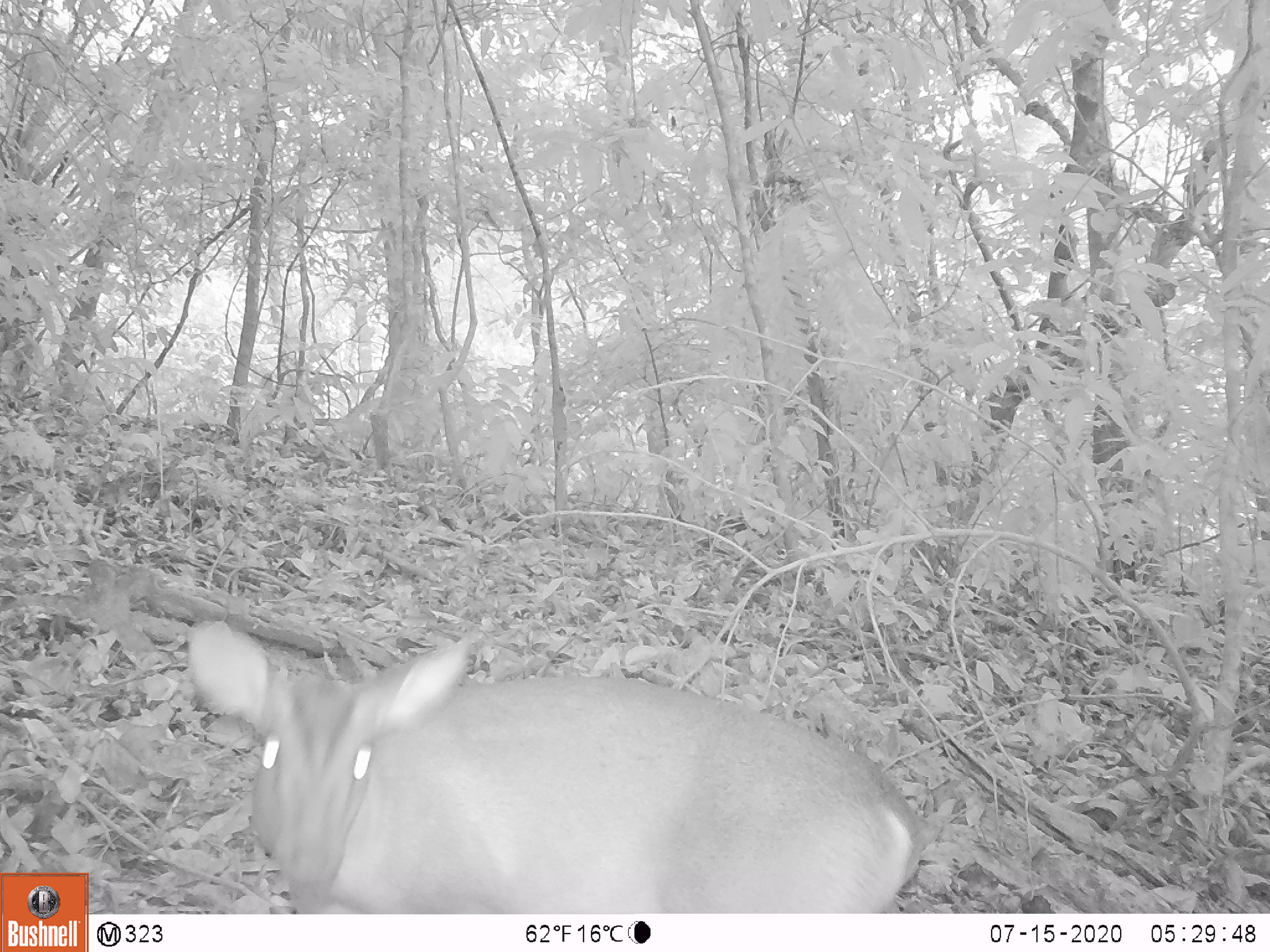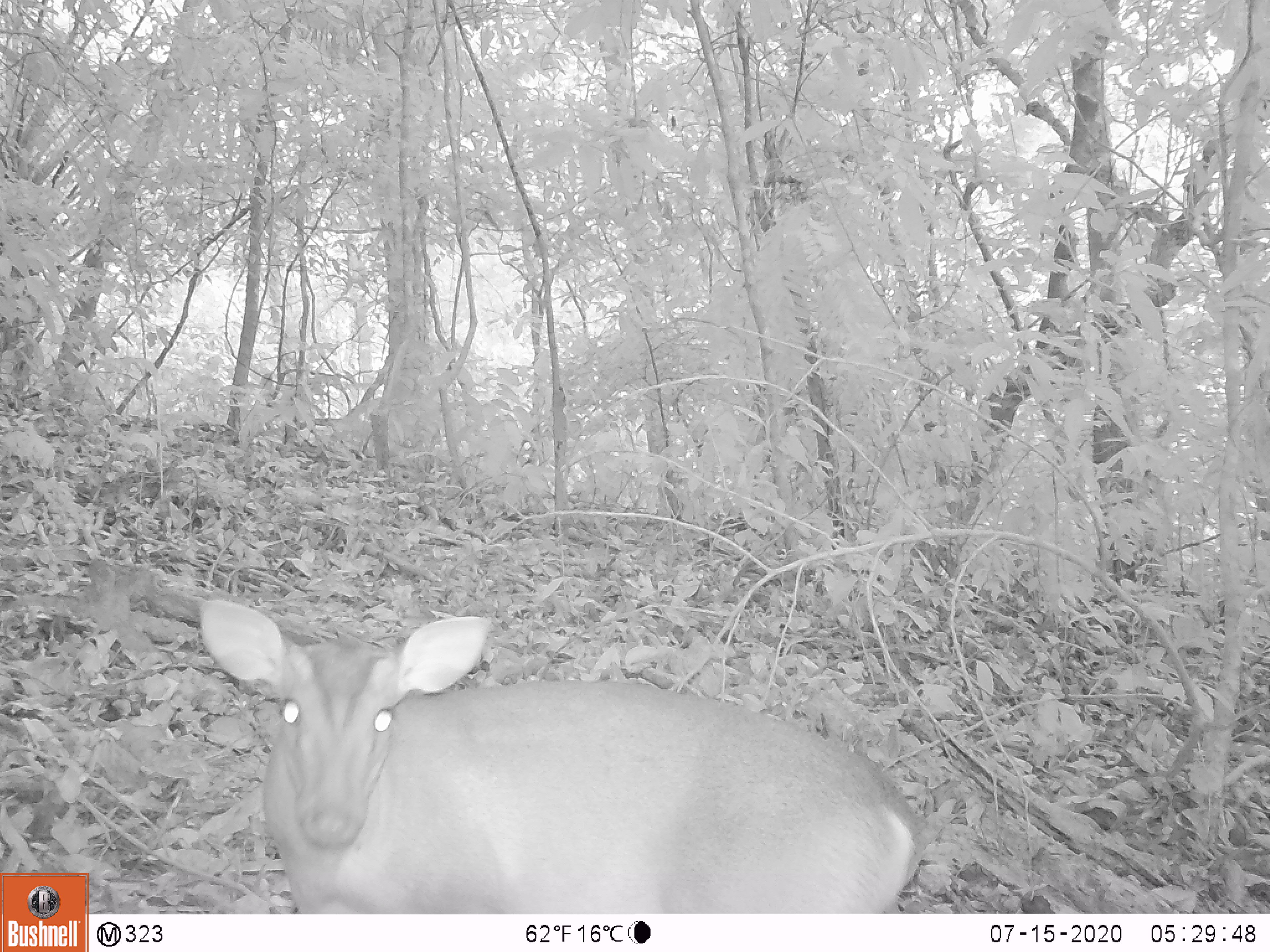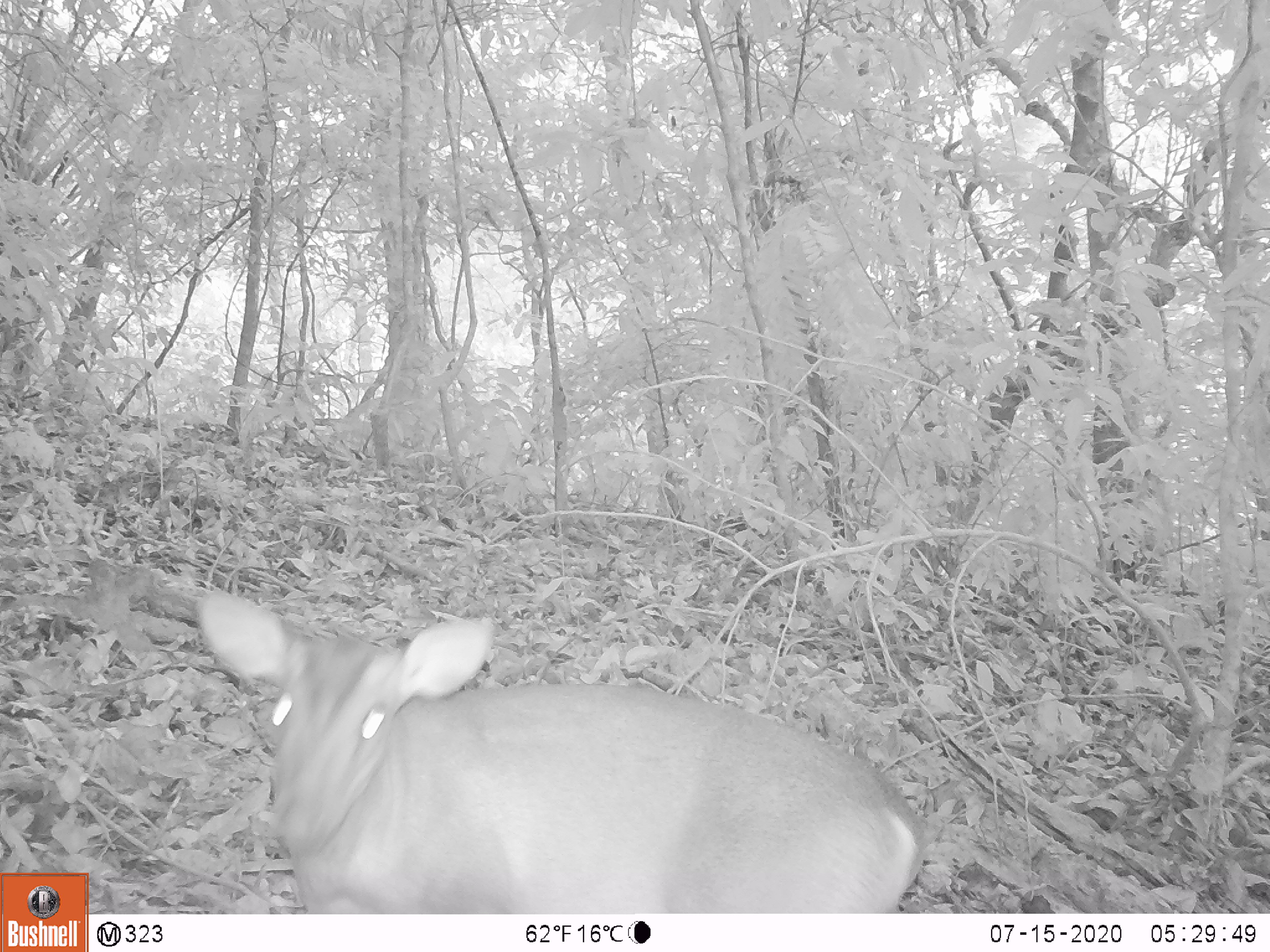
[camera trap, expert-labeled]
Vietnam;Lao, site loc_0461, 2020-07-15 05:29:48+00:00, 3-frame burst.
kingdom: Animalia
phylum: Chordata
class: Mammalia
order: Artiodactyla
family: Cervidae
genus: Muntiacus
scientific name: Muntiacus vuquangensis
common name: large-antlered muntjac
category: large antlered muntjac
Large antlered muntjac (large-antlered muntjac) (Muntiacus vuquangensis). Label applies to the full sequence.